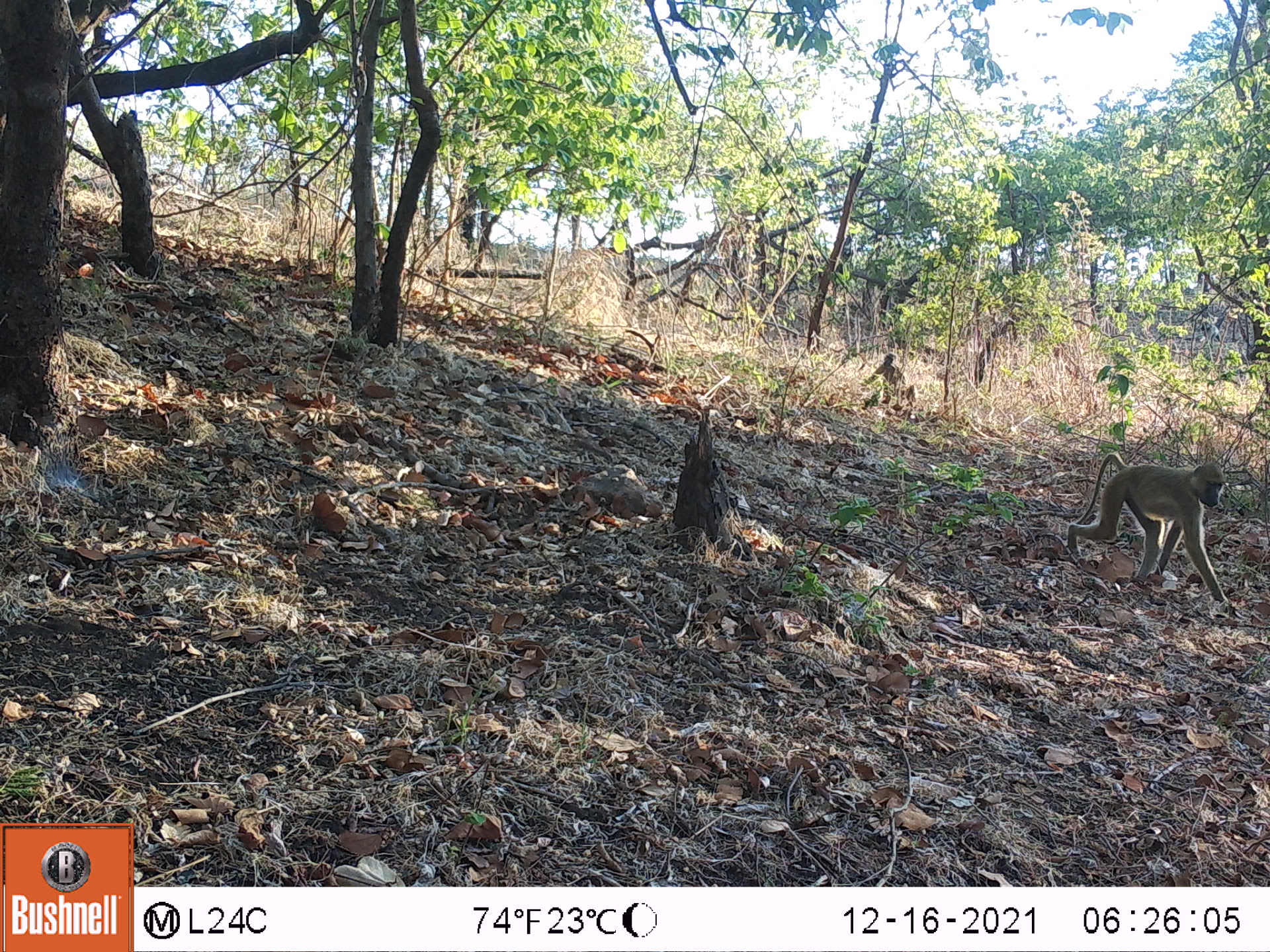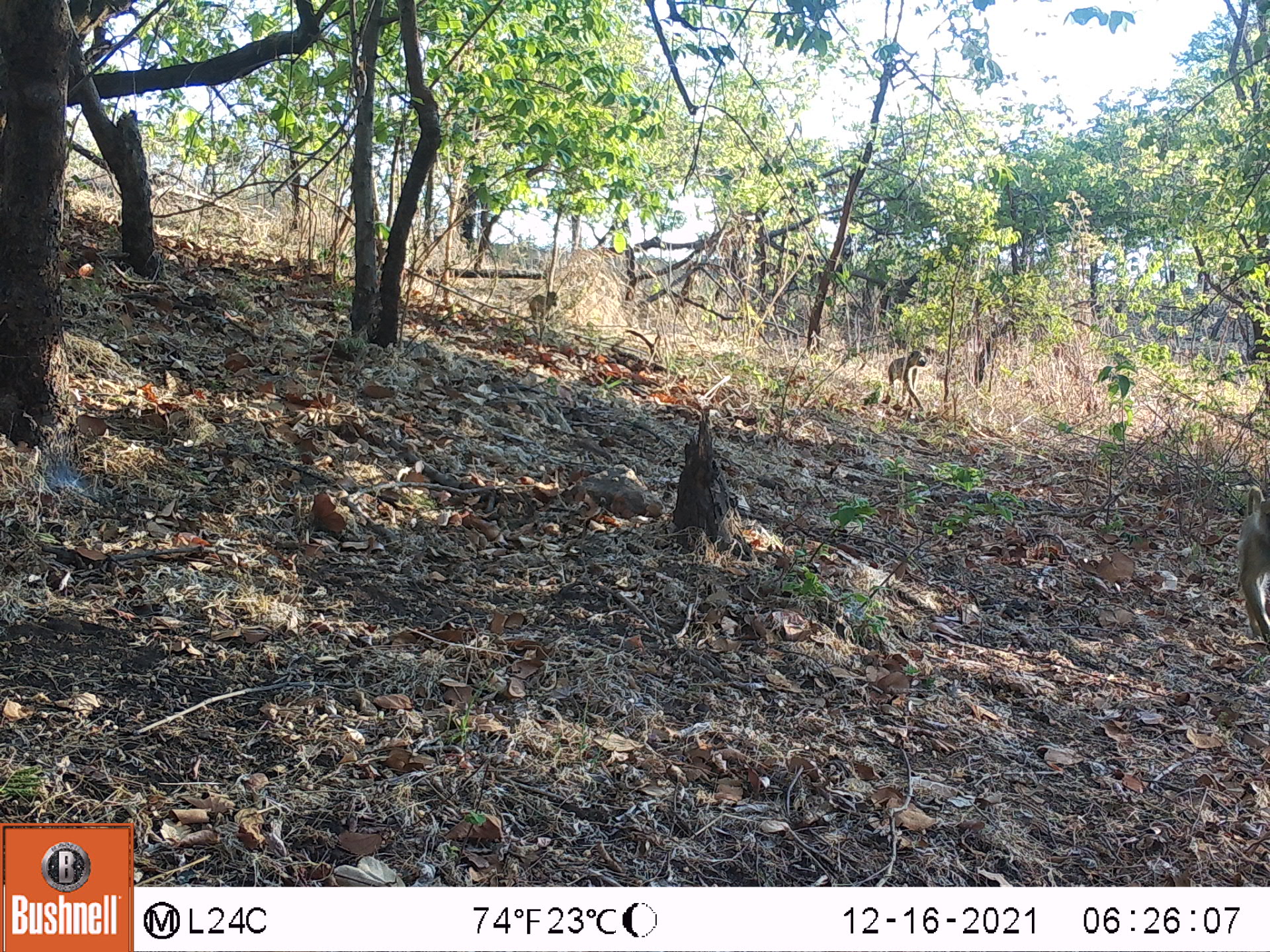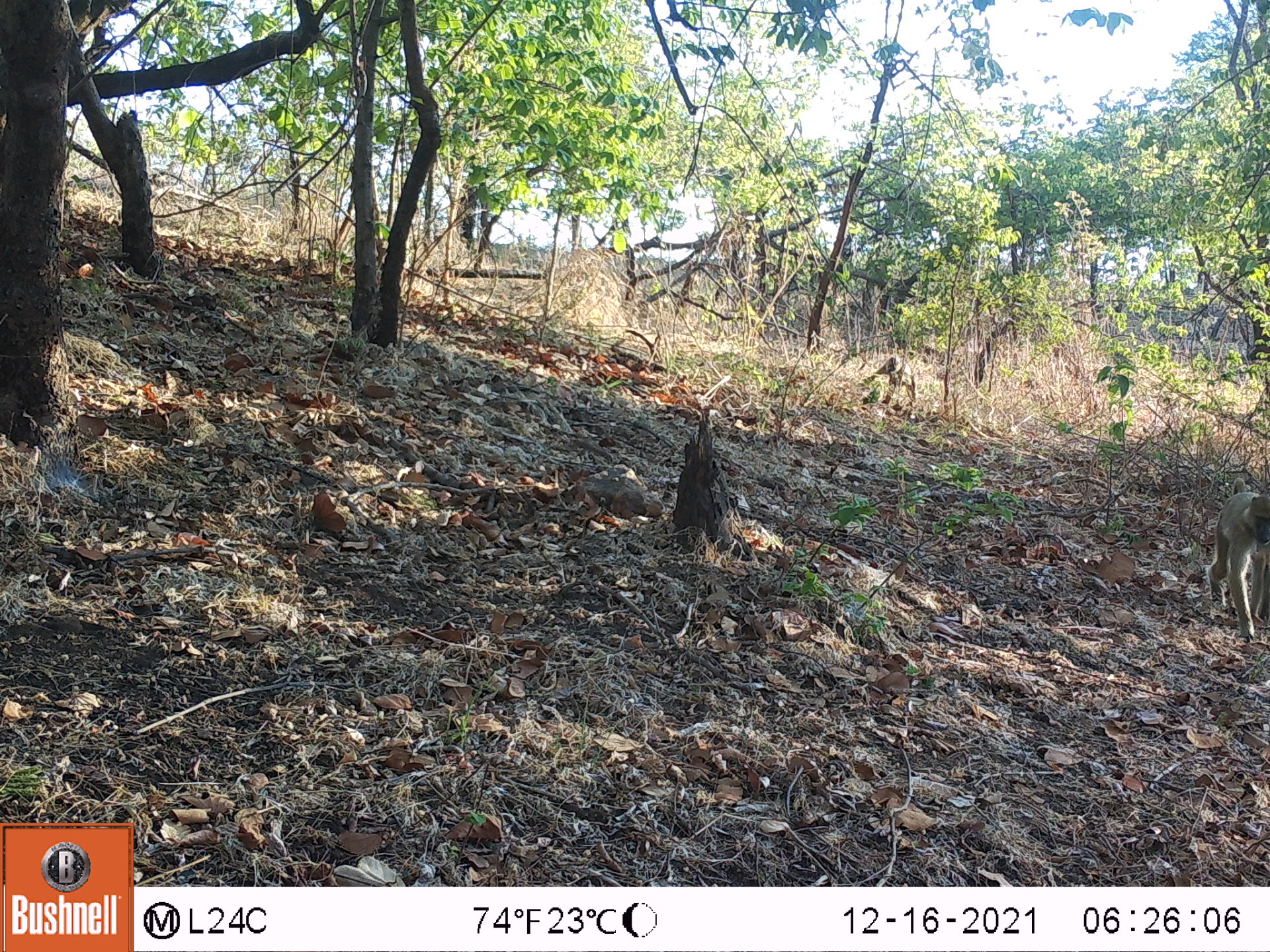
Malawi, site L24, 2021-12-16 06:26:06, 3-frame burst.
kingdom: Animalia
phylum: Chordata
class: Mammalia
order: Primates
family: Cercopithecidae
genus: Papio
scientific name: Papio cynocephalus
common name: yellow baboon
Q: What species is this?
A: Yellow baboon (Papio cynocephalus).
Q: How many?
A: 2.